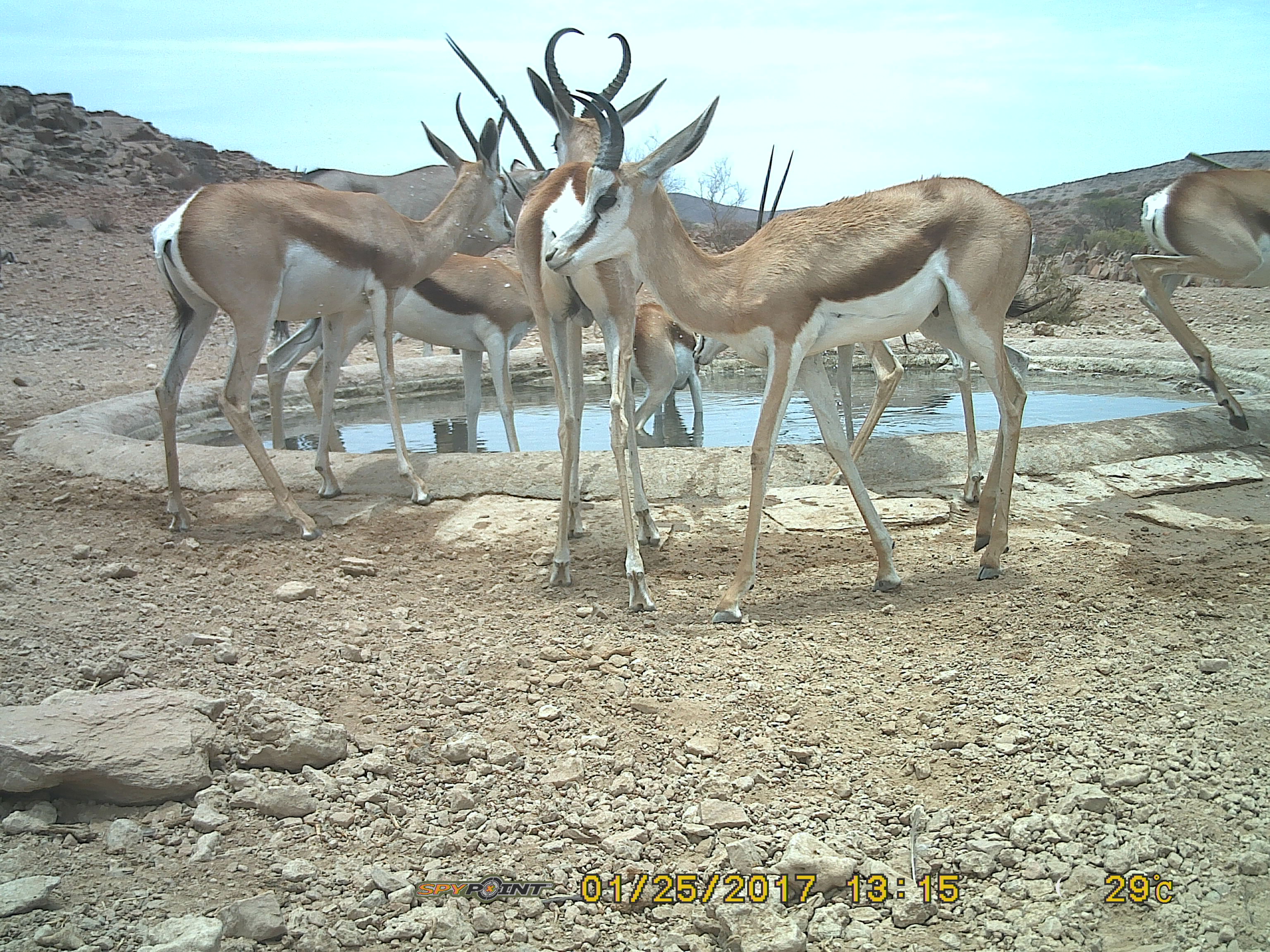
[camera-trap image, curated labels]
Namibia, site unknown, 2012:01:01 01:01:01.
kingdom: Animalia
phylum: Chordata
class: Mammalia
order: Artiodactyla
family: Bovidae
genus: Antidorcas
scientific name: Antidorcas marsupialis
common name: springbok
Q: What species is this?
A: Antidorcas marsupialis (springbok).